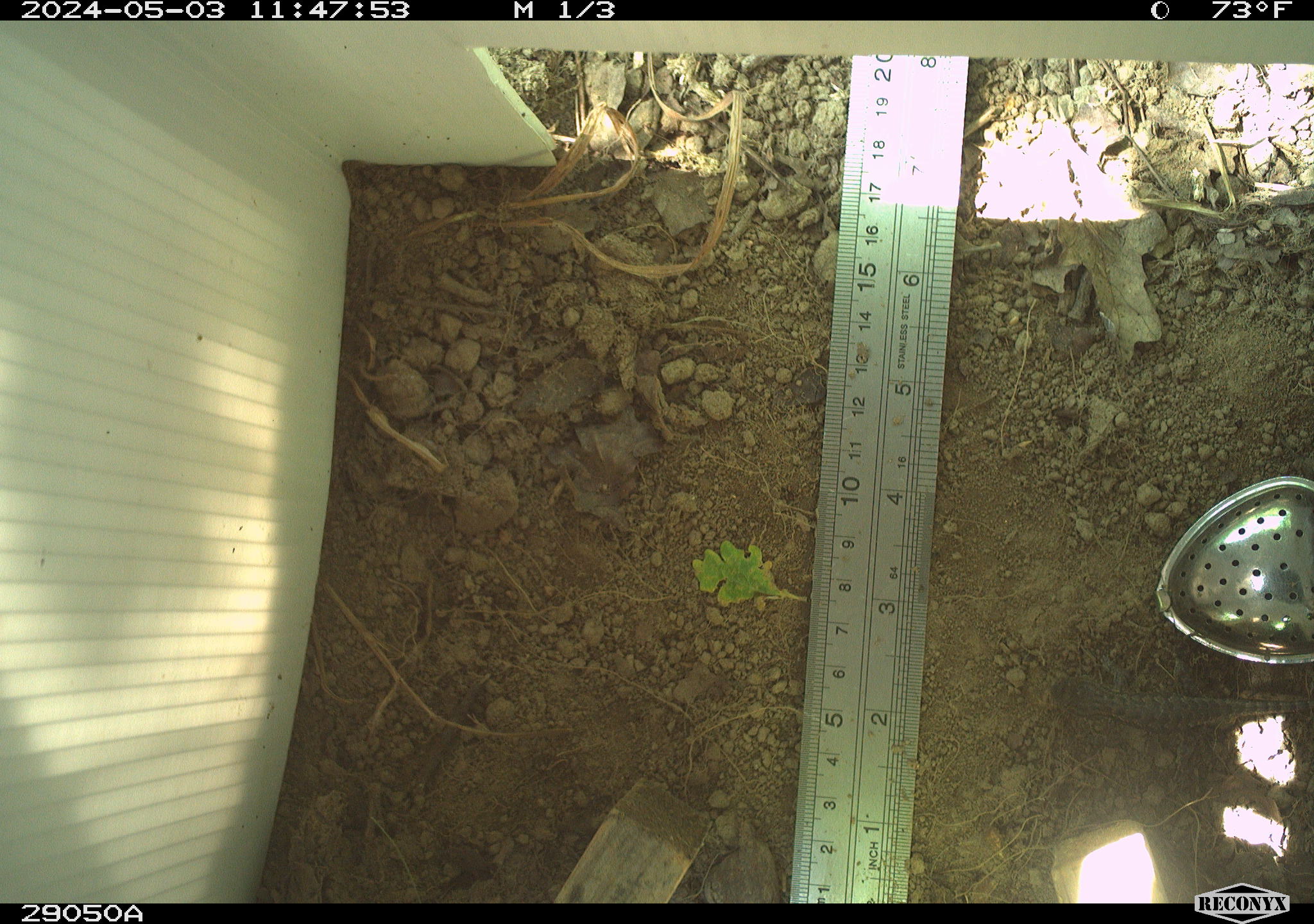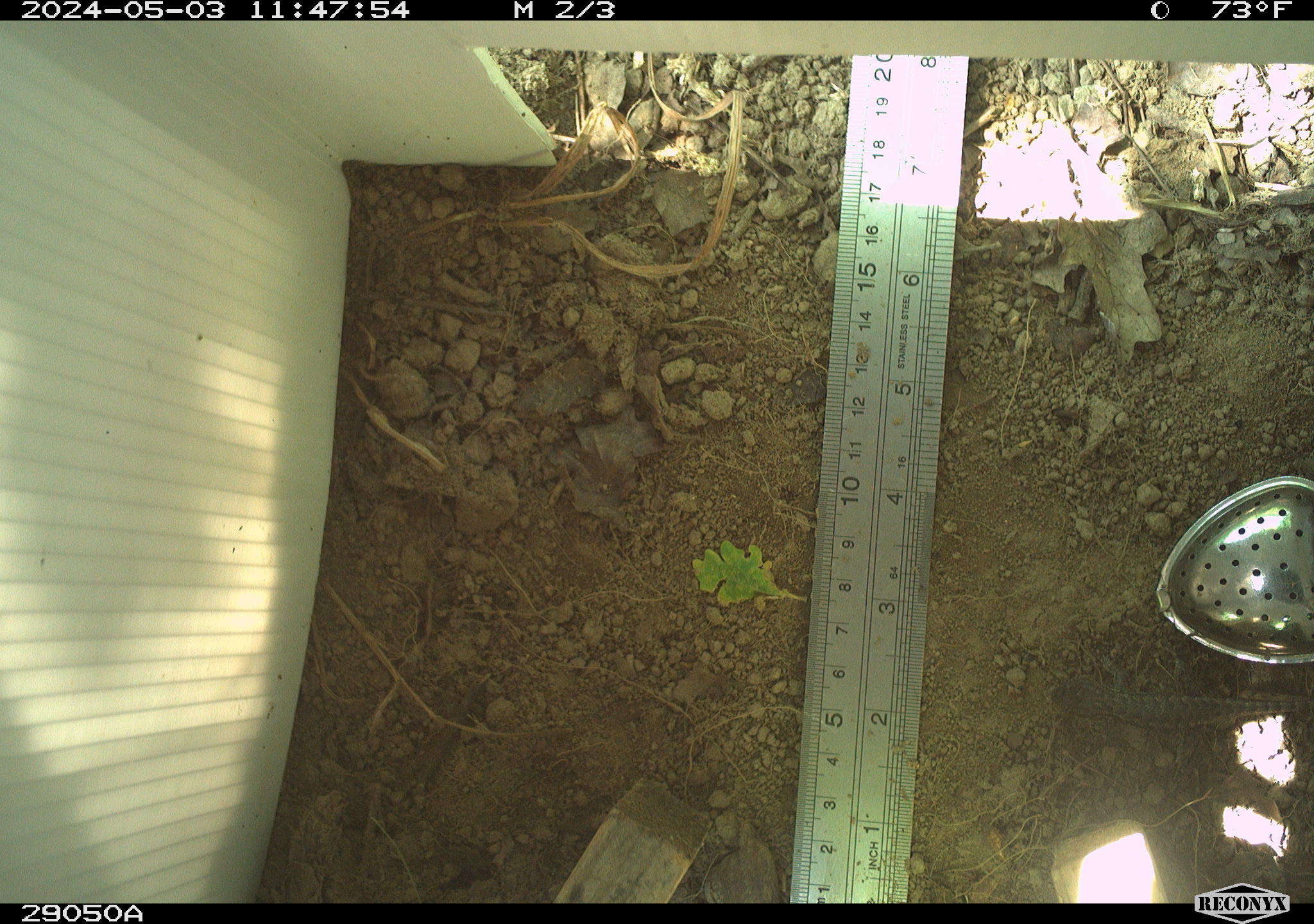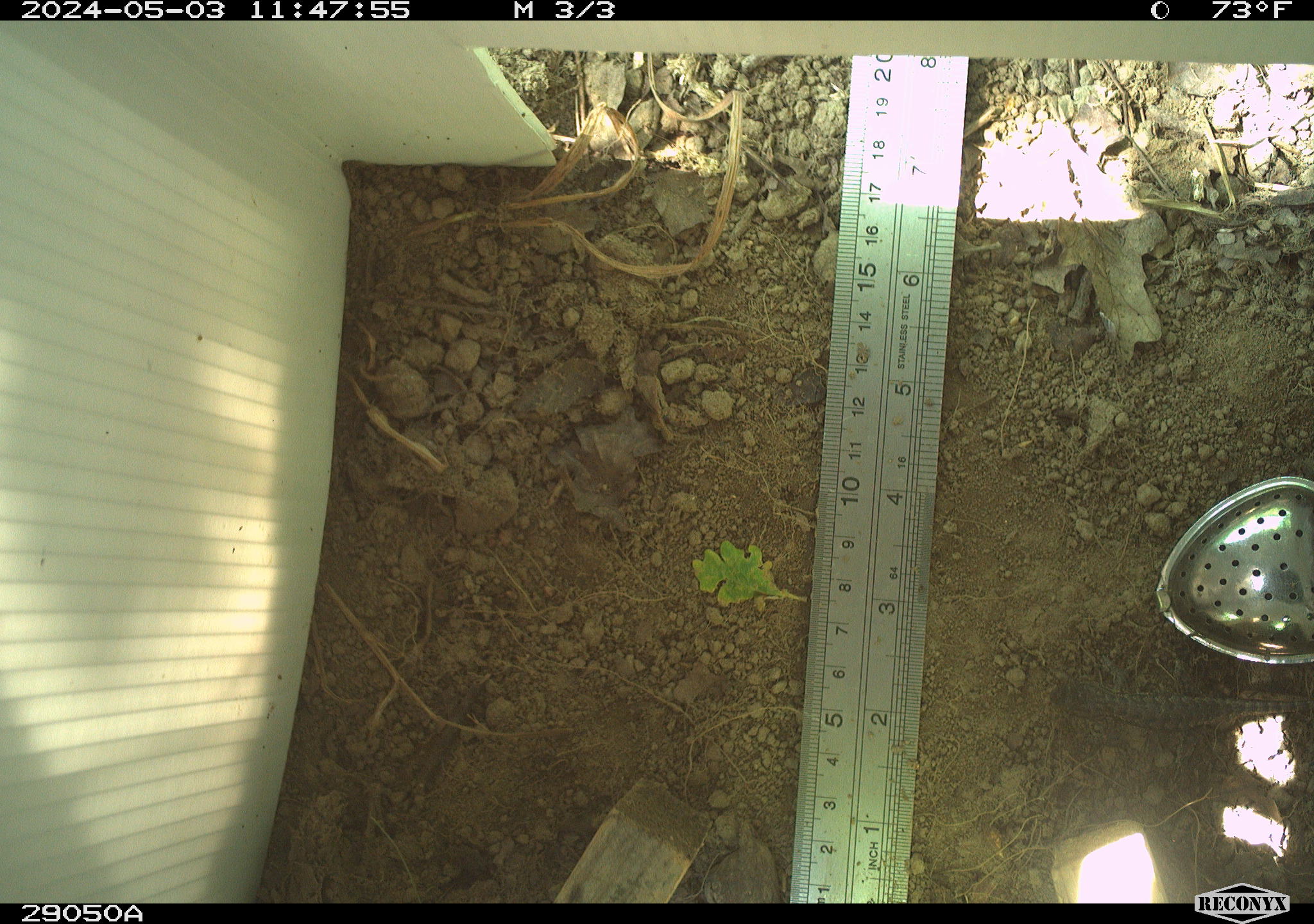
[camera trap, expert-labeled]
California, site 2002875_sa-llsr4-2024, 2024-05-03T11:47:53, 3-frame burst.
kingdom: Animalia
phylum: Chordata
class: Reptilia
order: Squamata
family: Phrynosomatidae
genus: Sceloporus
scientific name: Sceloporus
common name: spiny lizards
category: sceloporus species